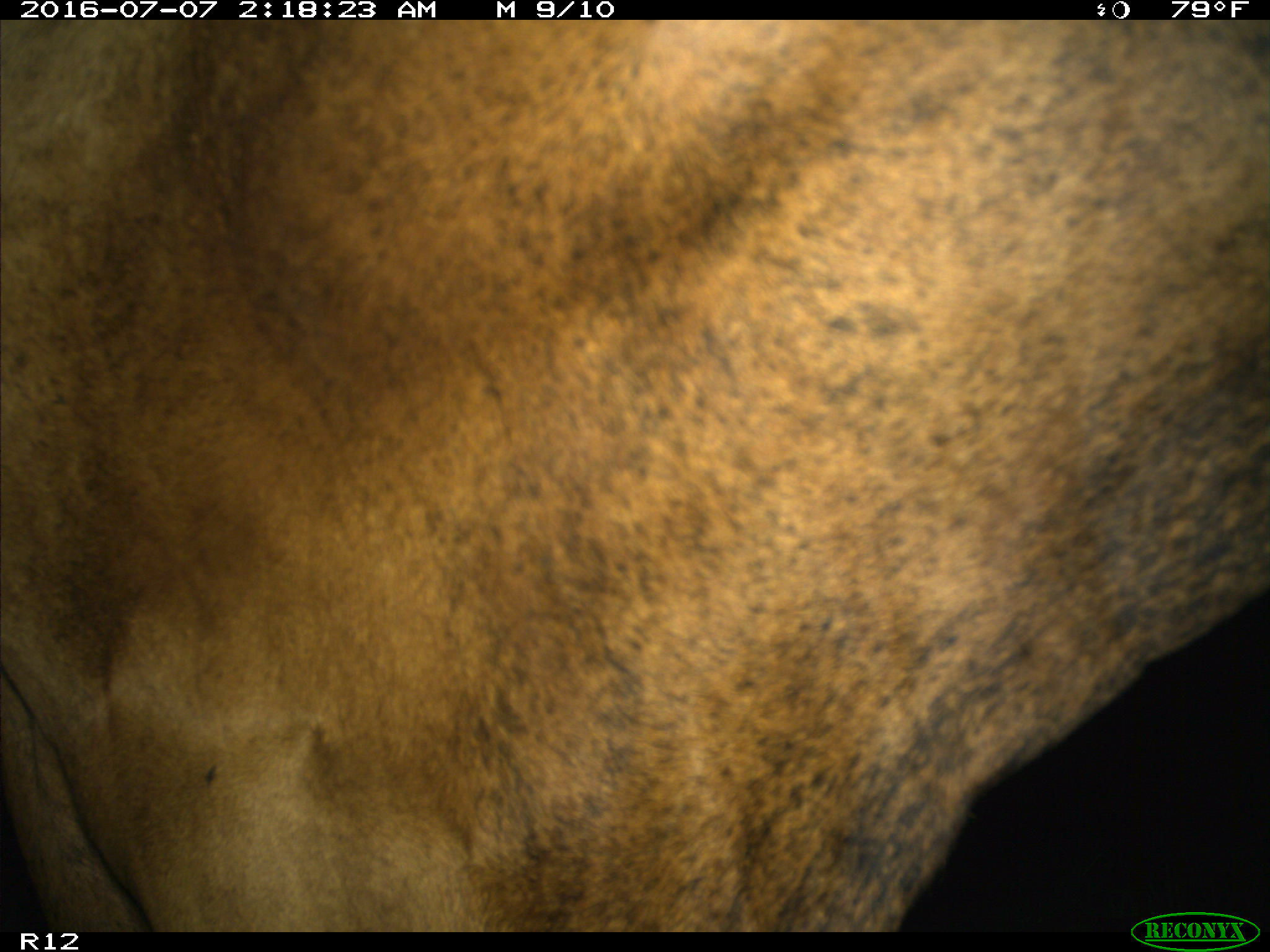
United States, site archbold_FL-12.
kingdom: Animalia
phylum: Chordata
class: Mammalia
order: Artiodactyla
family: Bovidae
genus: Bos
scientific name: Bos taurus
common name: domestic cow